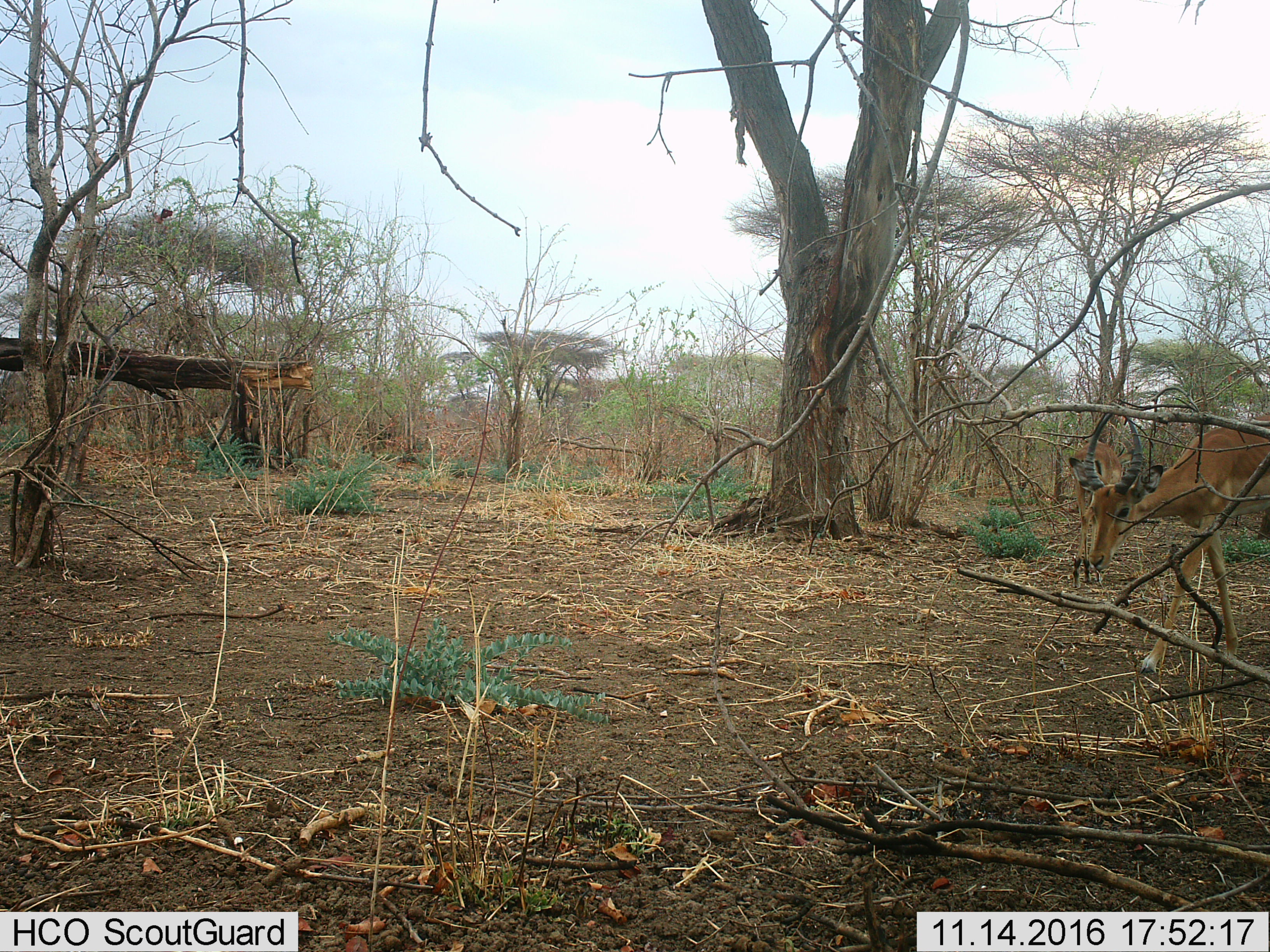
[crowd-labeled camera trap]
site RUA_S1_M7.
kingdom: Animalia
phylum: Chordata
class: Mammalia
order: Artiodactyla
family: Bovidae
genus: Aepyceros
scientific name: Aepyceros melampus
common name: impala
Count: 2.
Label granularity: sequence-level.